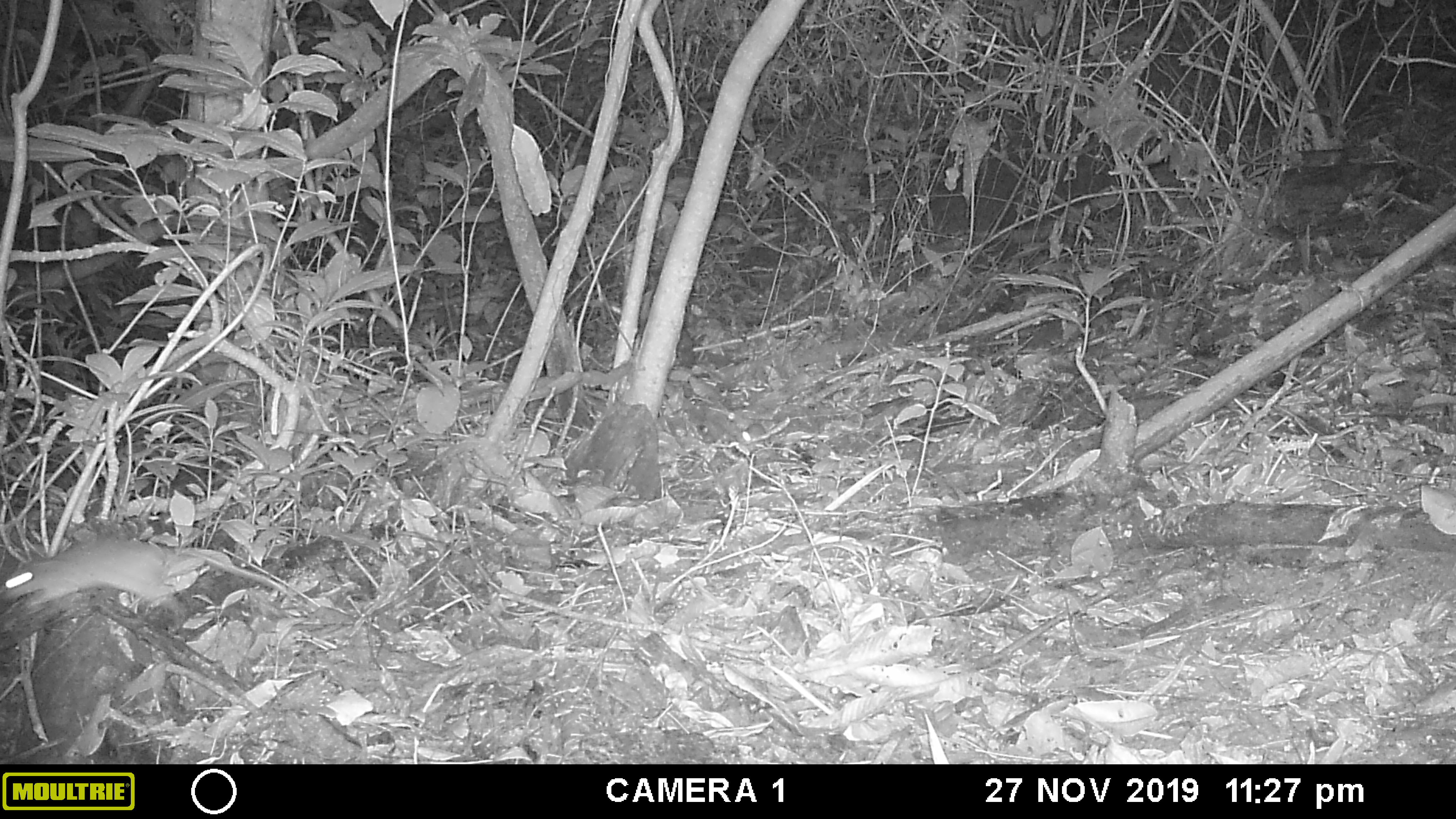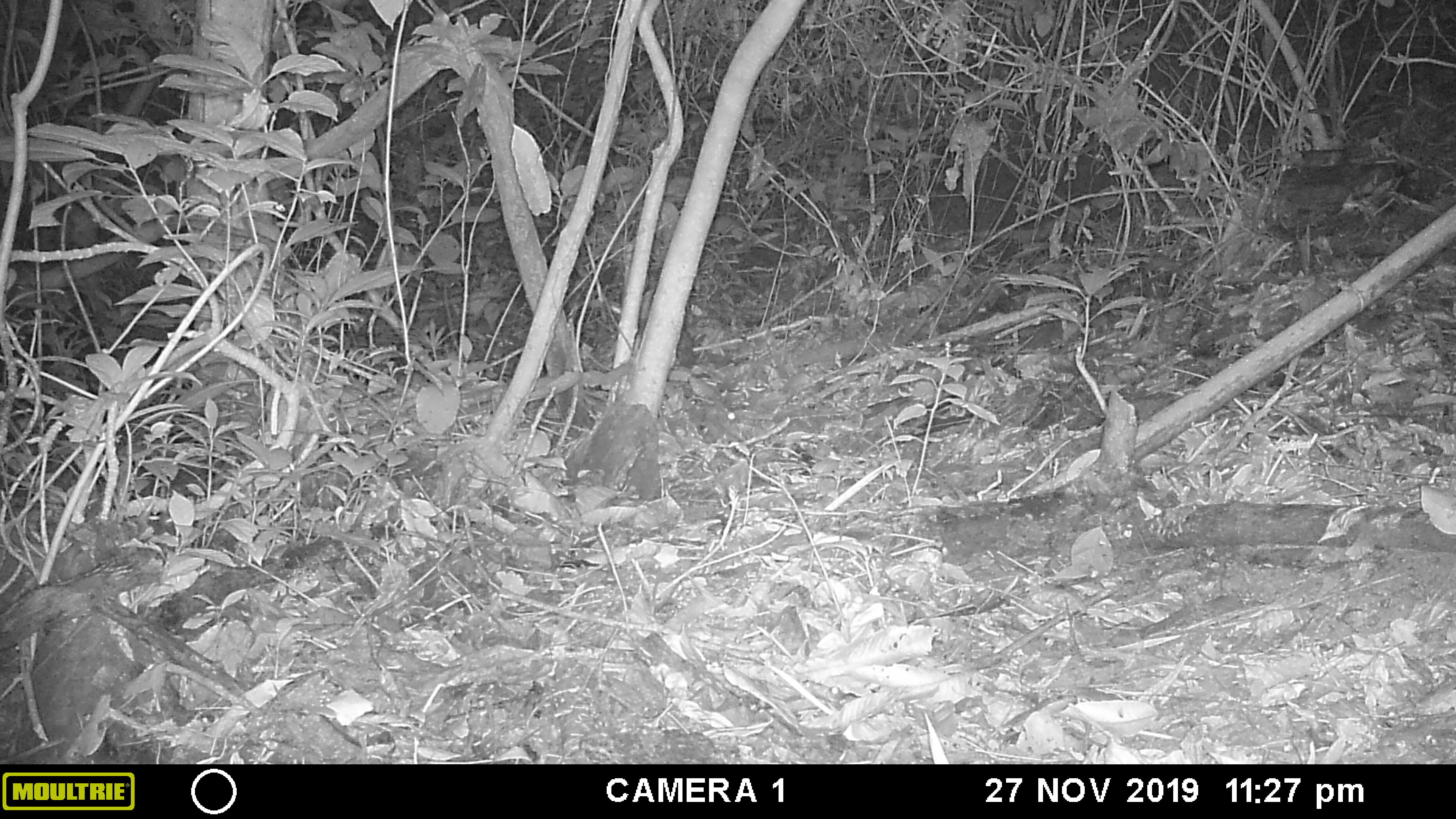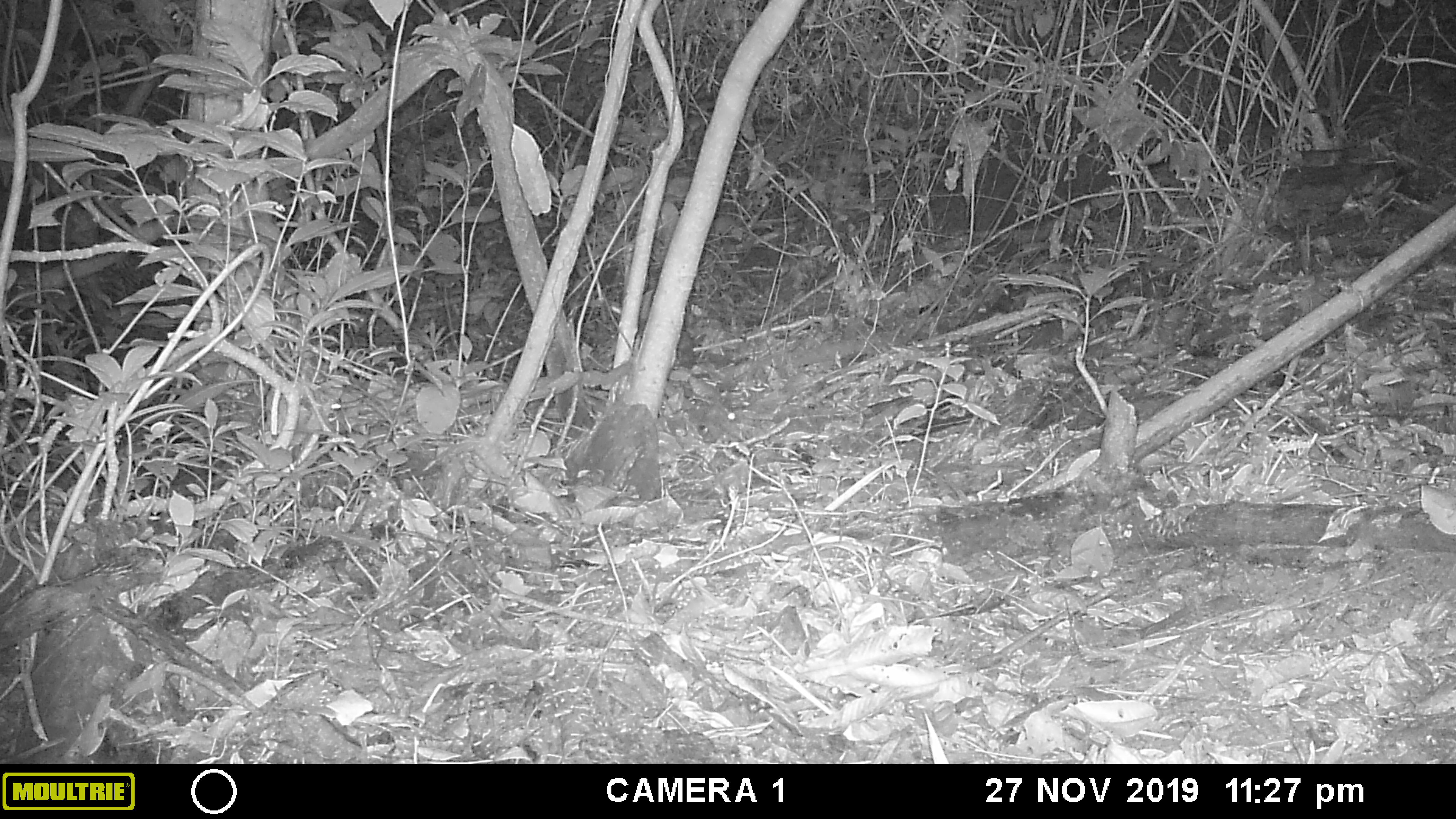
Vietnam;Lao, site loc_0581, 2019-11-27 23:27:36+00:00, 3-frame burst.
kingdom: Animalia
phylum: Chordata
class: Mammalia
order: Rodentia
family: Muridae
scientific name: Muridae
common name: old-world mice and rats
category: unidentified murid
Unidentified murid (old-world mice and rats) (Muridae). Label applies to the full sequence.